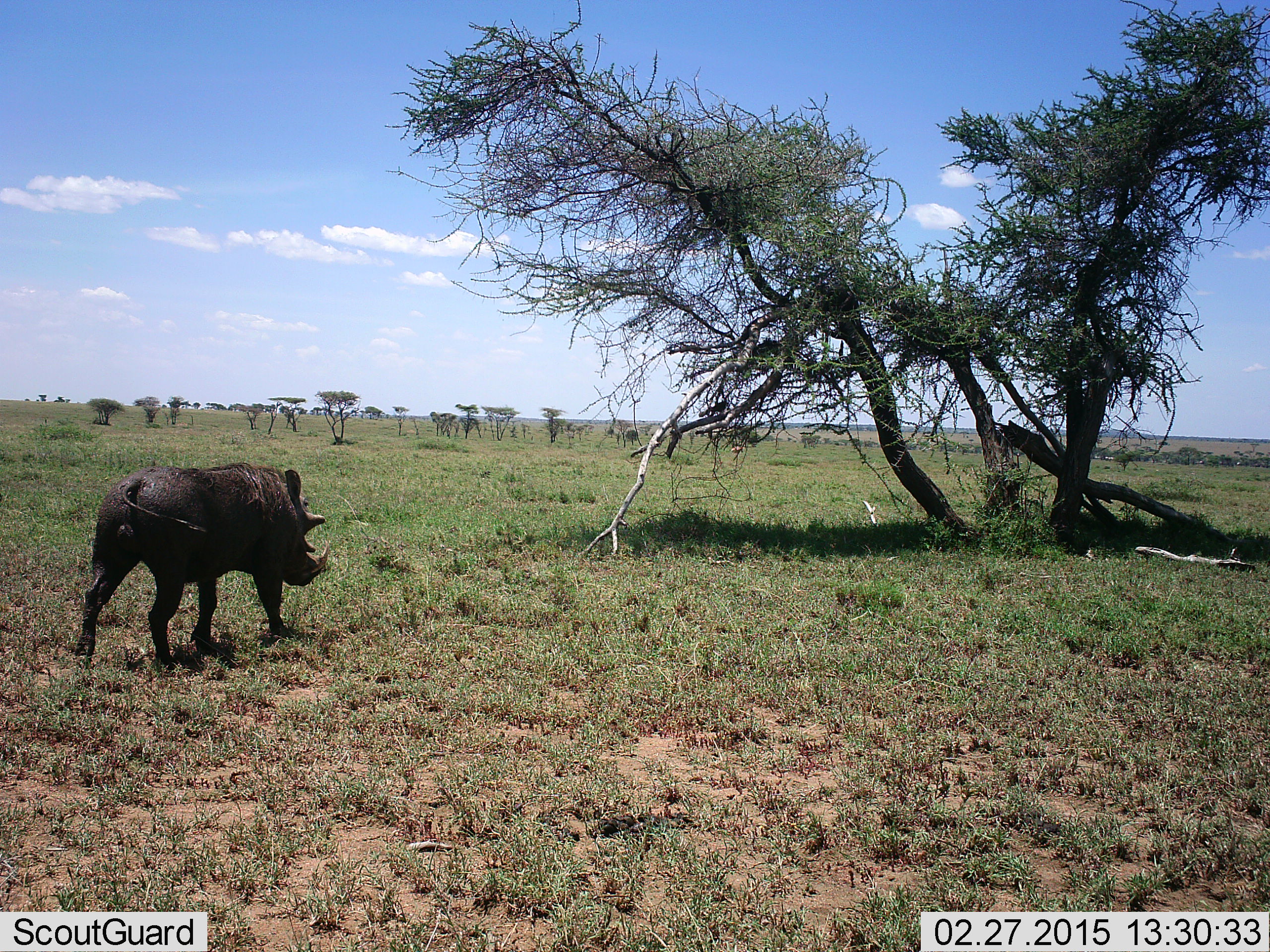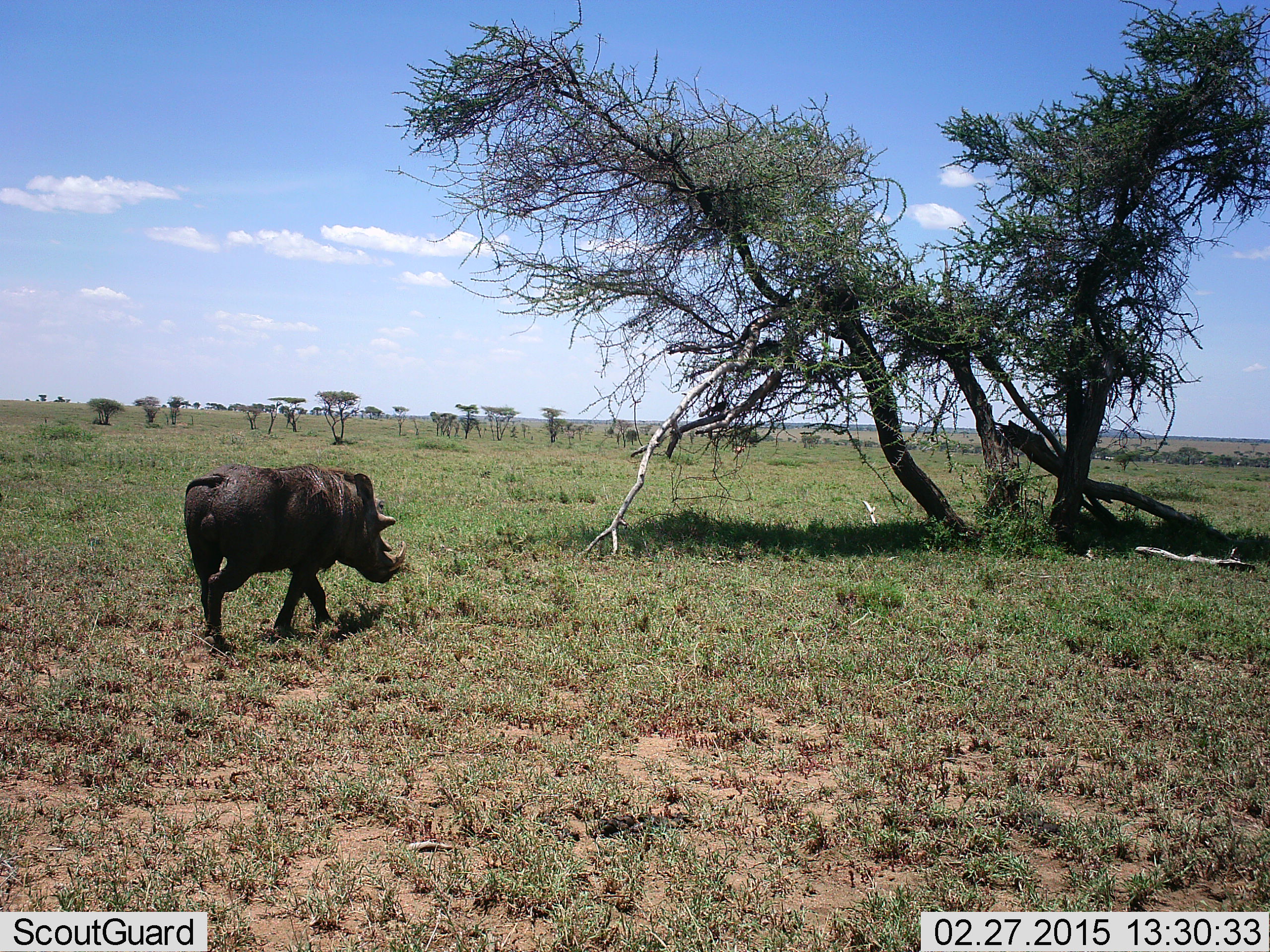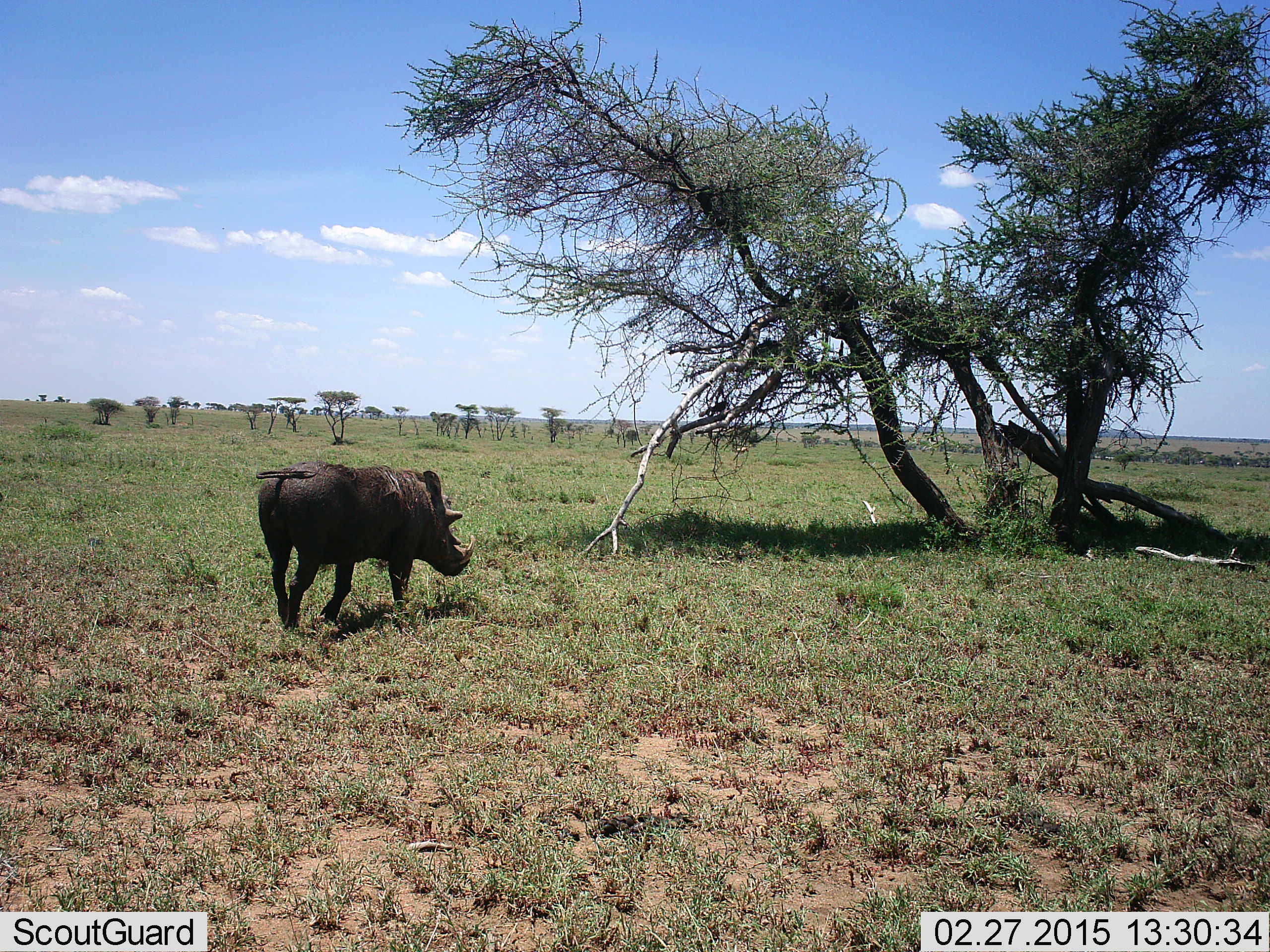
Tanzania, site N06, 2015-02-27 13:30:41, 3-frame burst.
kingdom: Animalia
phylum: Chordata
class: Mammalia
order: Artiodactyla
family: Suidae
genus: Phacochoerus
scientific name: Phacochoerus africanus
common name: warthog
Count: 1.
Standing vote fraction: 0%.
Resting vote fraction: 0%.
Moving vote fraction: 100%.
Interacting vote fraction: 0%.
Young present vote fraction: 0%.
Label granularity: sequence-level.